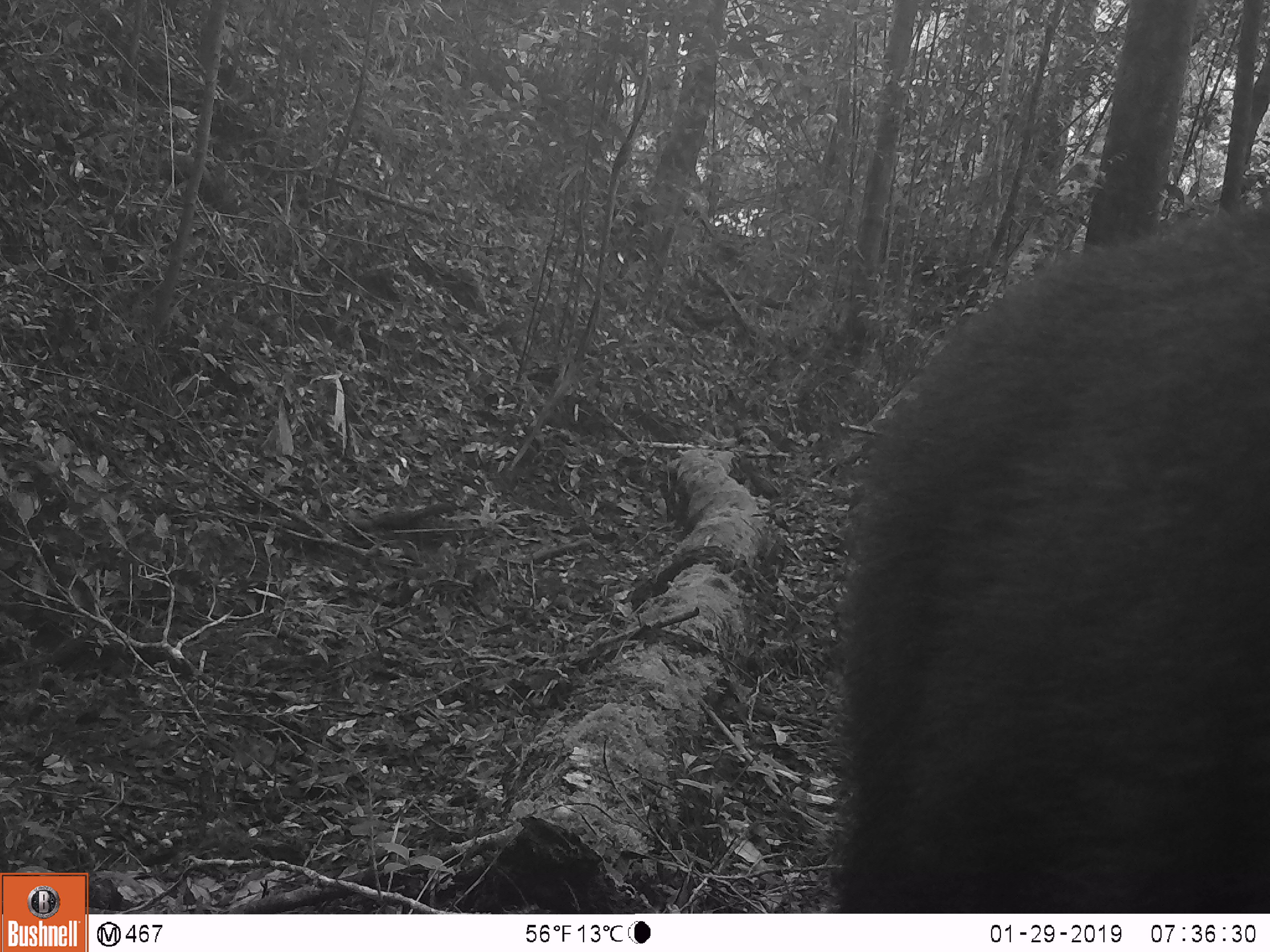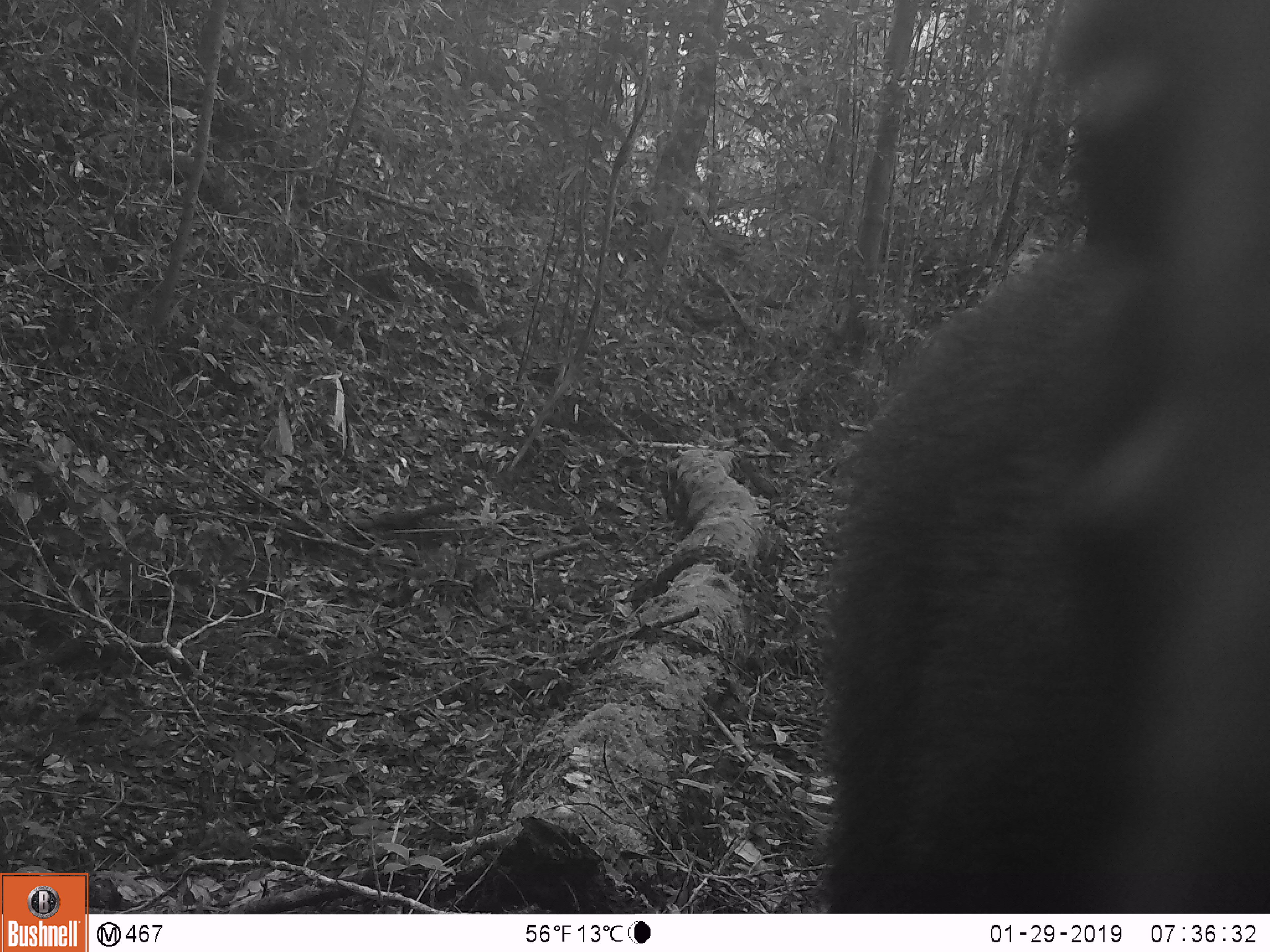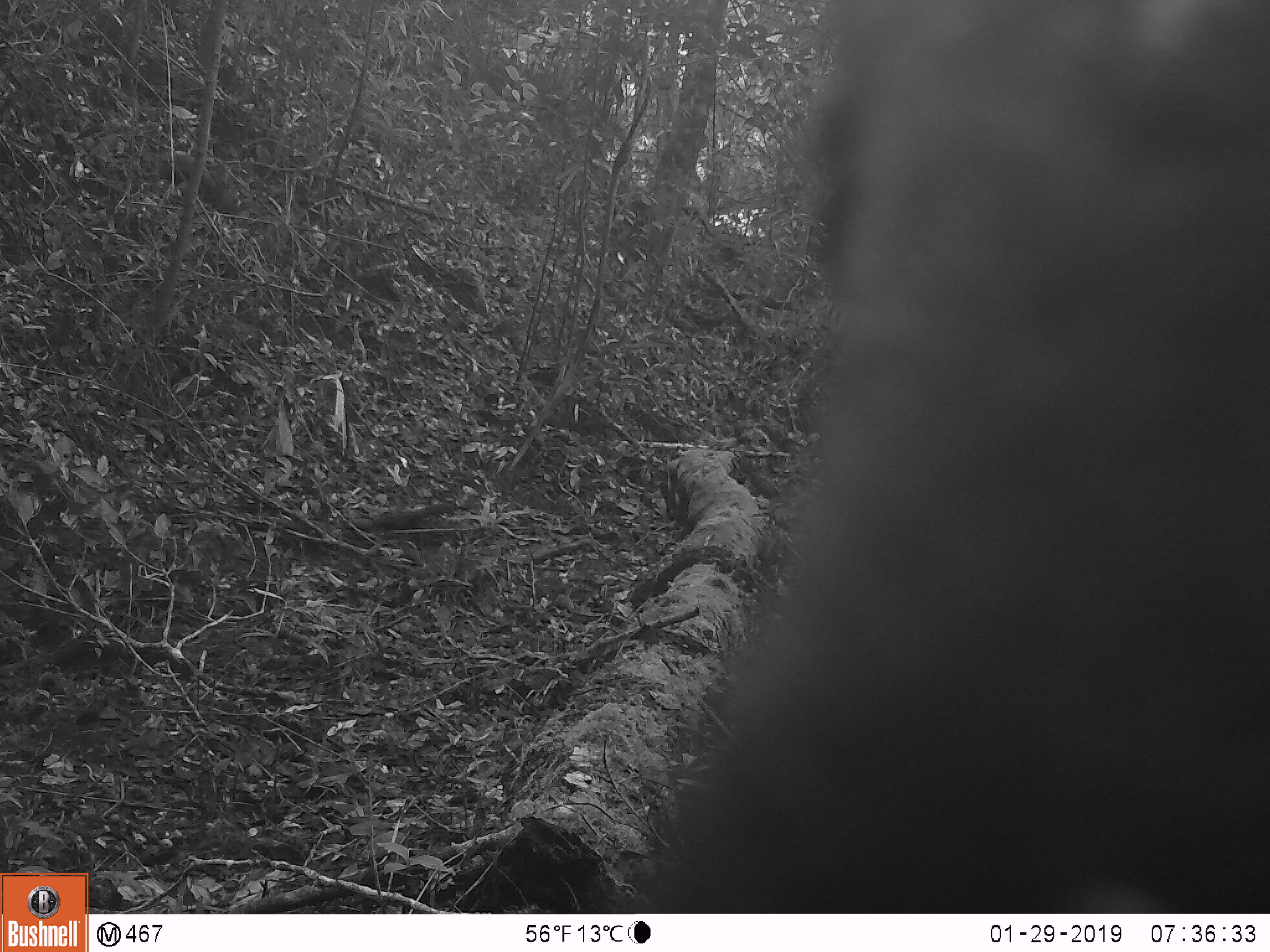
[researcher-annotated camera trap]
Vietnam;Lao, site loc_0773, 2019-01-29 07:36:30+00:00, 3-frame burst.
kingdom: Animalia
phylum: Chordata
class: Mammalia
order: Artiodactyla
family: Bovidae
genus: Capricornis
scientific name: Capricornis sumatraensis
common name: chinese serow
Chinese serow (Capricornis sumatraensis). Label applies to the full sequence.